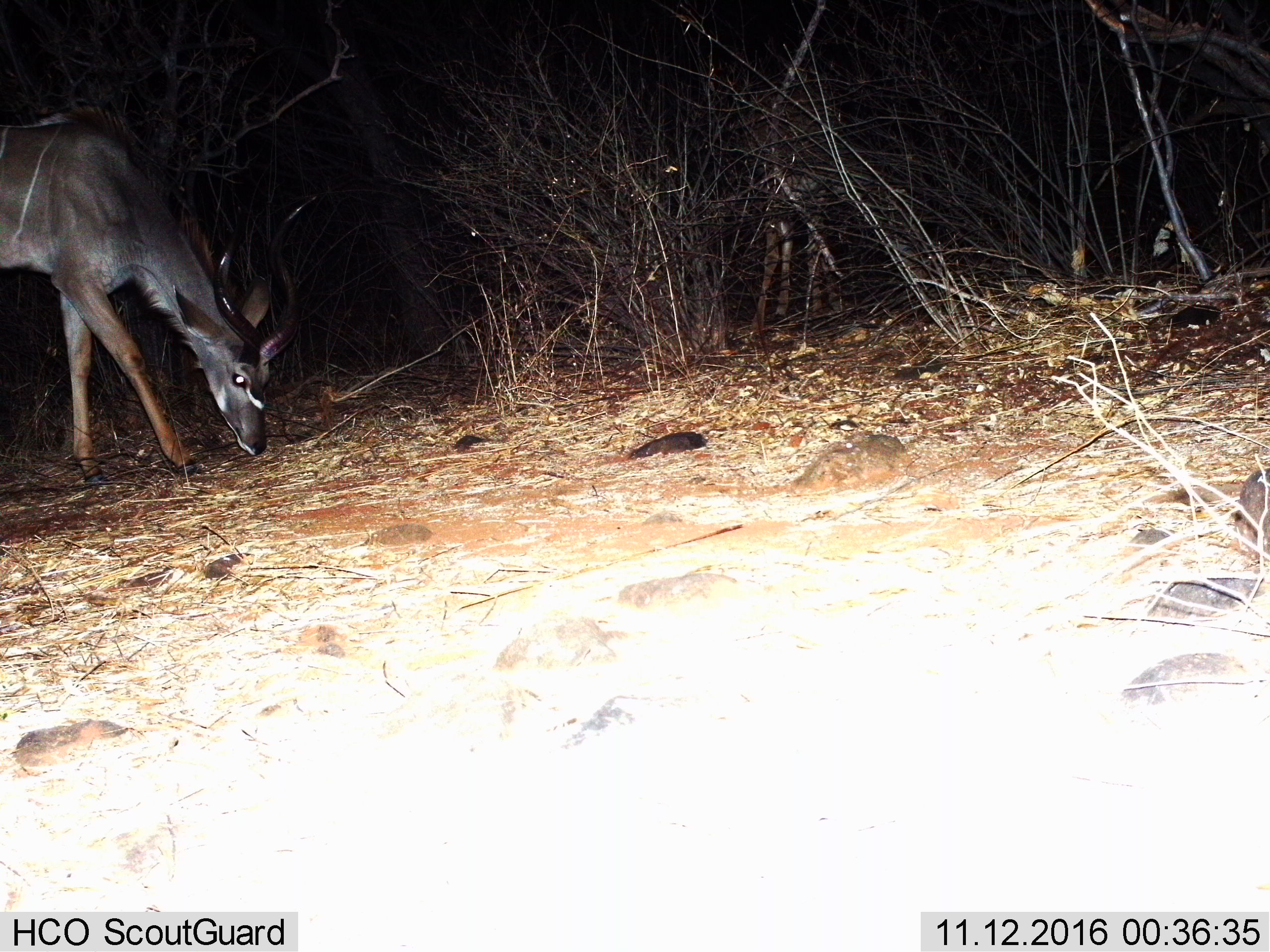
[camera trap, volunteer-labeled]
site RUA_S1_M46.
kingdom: Animalia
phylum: Chordata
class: Mammalia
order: Artiodactyla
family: Bovidae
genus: Tragelaphus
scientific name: Tragelaphus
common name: kudu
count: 1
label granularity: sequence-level